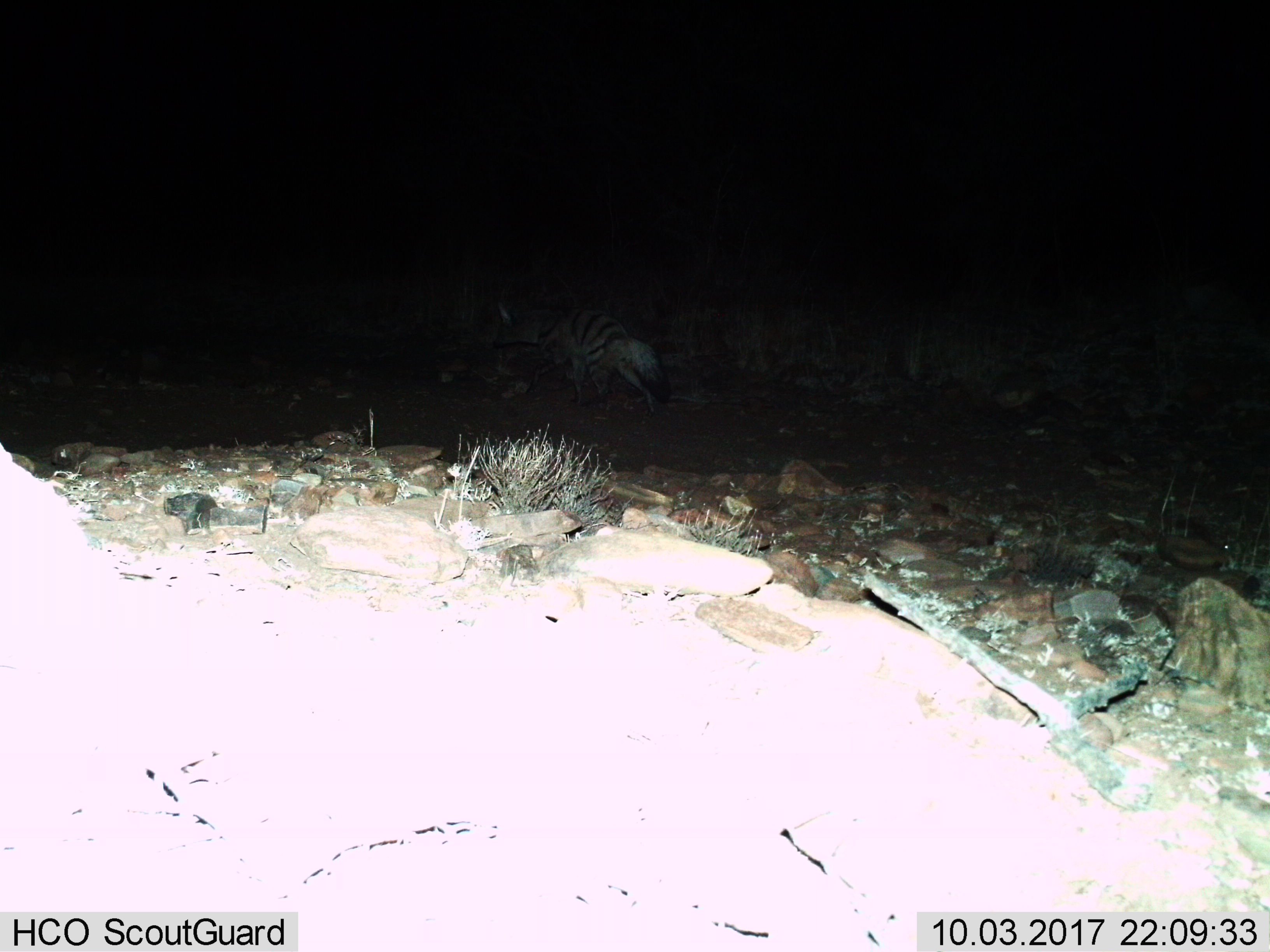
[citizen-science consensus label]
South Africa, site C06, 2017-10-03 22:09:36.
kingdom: Animalia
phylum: Chordata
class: Mammalia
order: Carnivora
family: Hyaenidae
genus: Proteles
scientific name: Proteles cristatus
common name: aardwolf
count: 1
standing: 0%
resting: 0%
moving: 88%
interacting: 12%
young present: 0%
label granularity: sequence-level